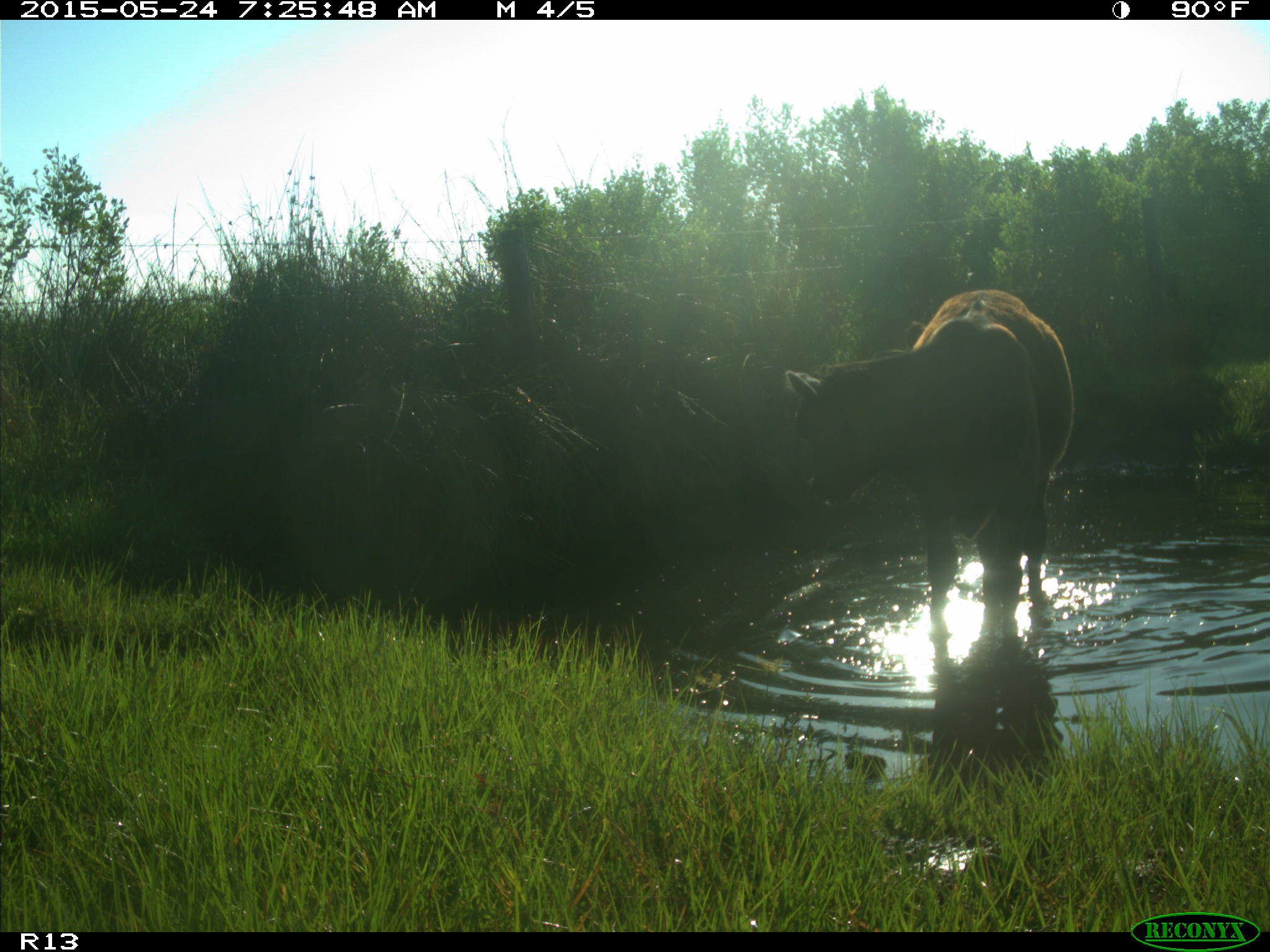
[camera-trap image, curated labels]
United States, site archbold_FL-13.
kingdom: Animalia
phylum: Chordata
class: Mammalia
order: Artiodactyla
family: Bovidae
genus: Bos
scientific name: Bos taurus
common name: domestic cow